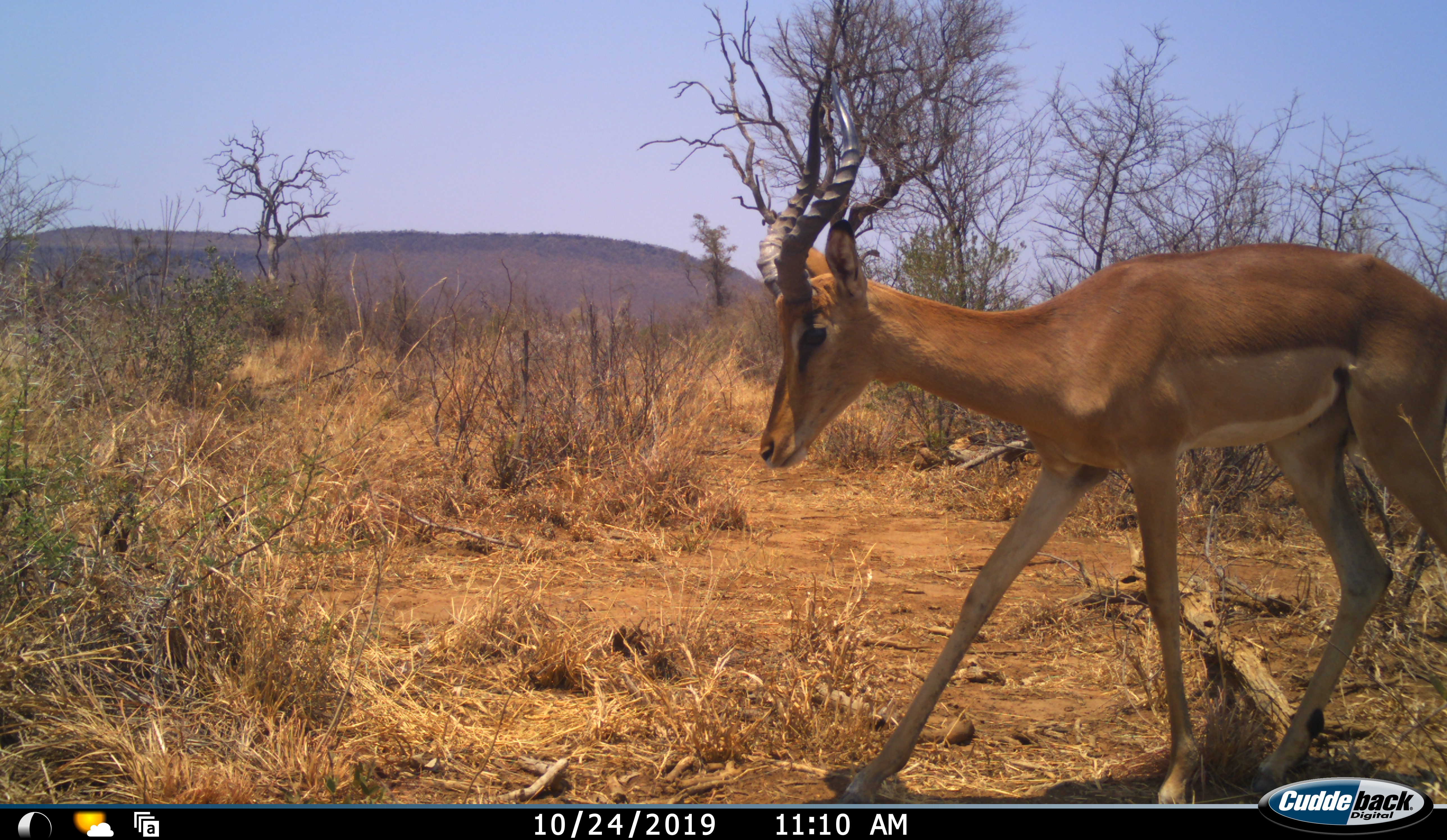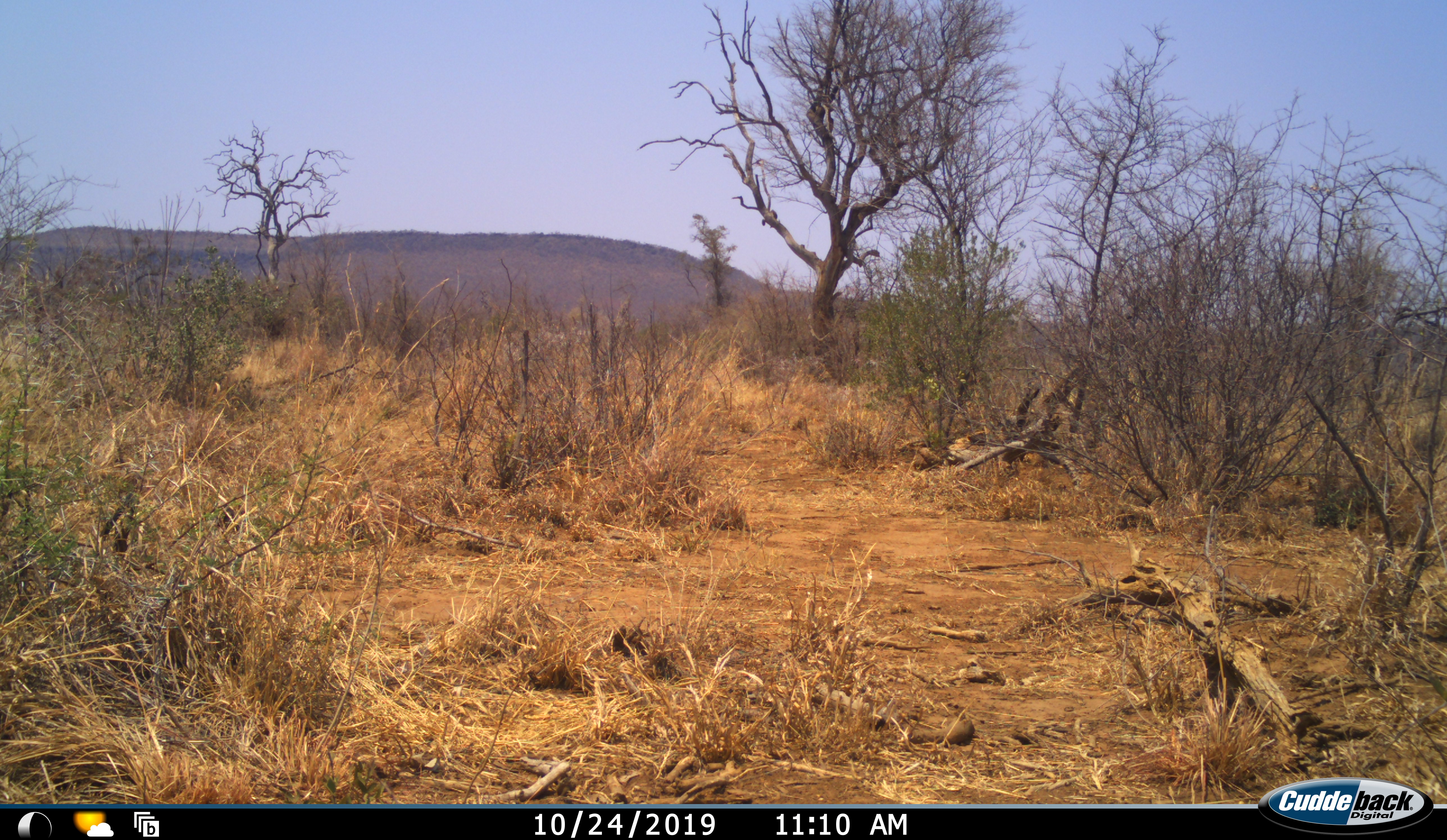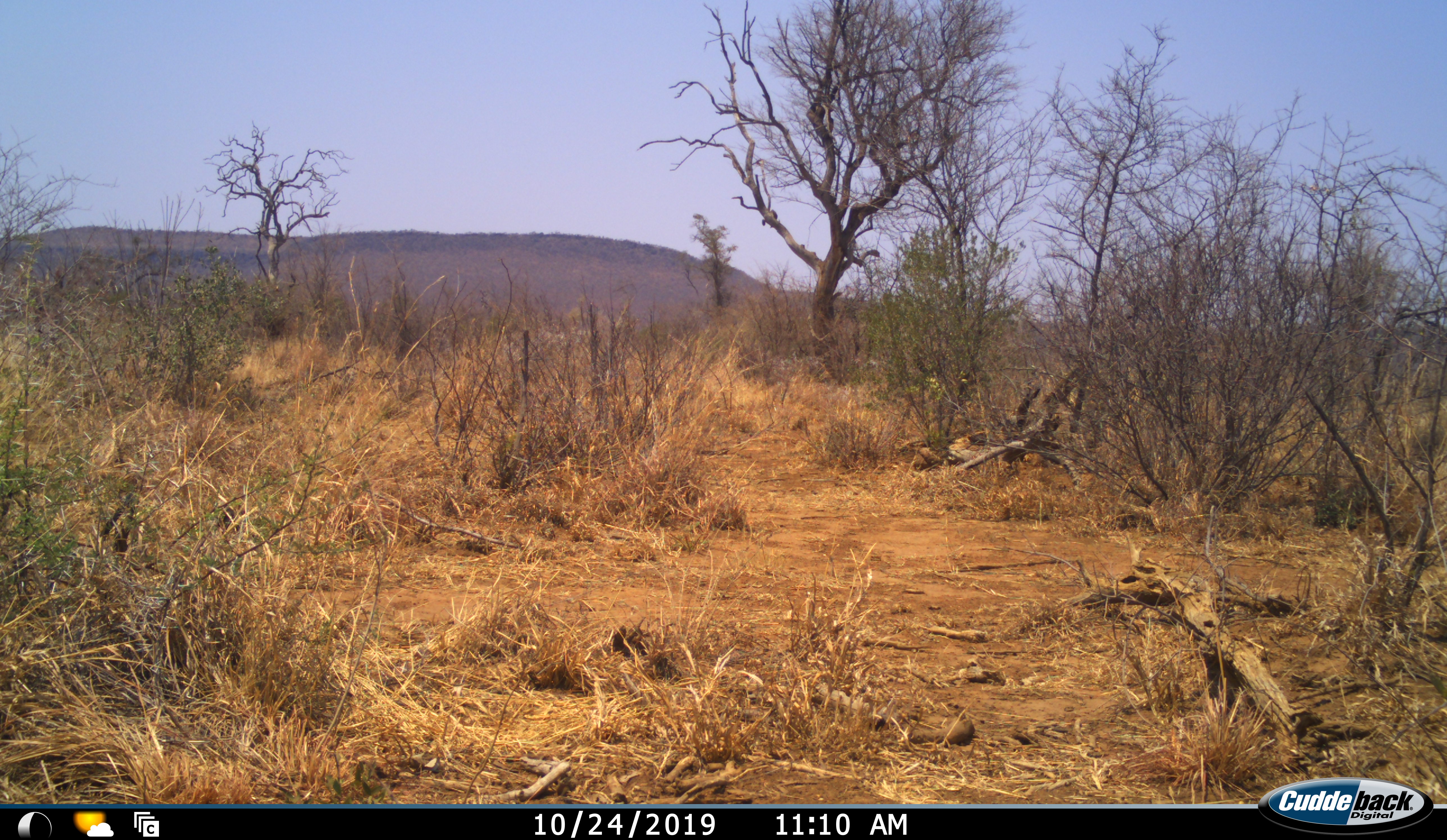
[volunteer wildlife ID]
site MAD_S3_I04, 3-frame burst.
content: unidentified animal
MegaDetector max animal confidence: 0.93